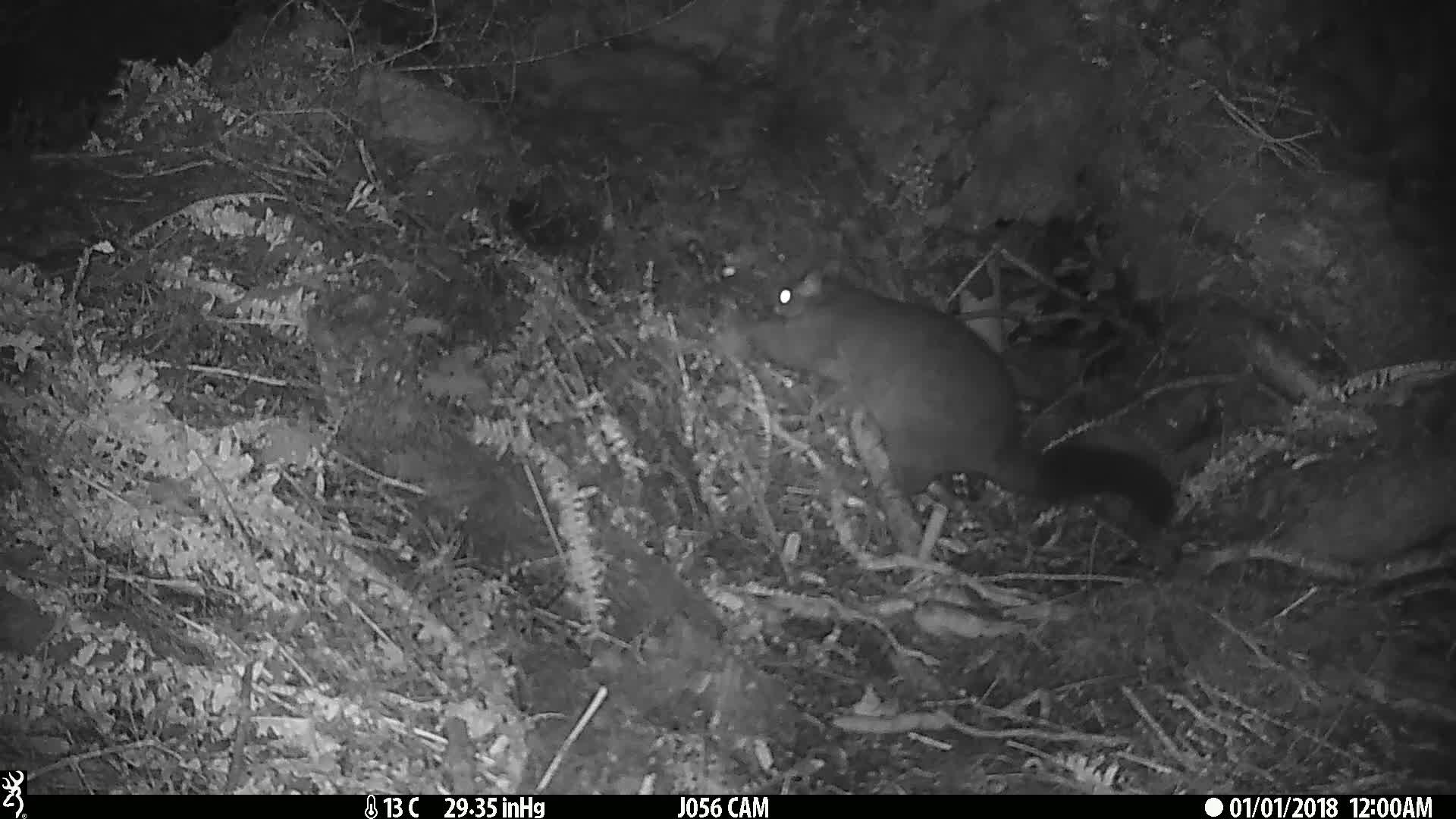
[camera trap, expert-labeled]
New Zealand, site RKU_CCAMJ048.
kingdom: Animalia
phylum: Chordata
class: Mammalia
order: Diprotodontia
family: Phalangeridae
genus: Trichosurus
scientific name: Trichosurus vulpecula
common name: common brushtail possum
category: possum